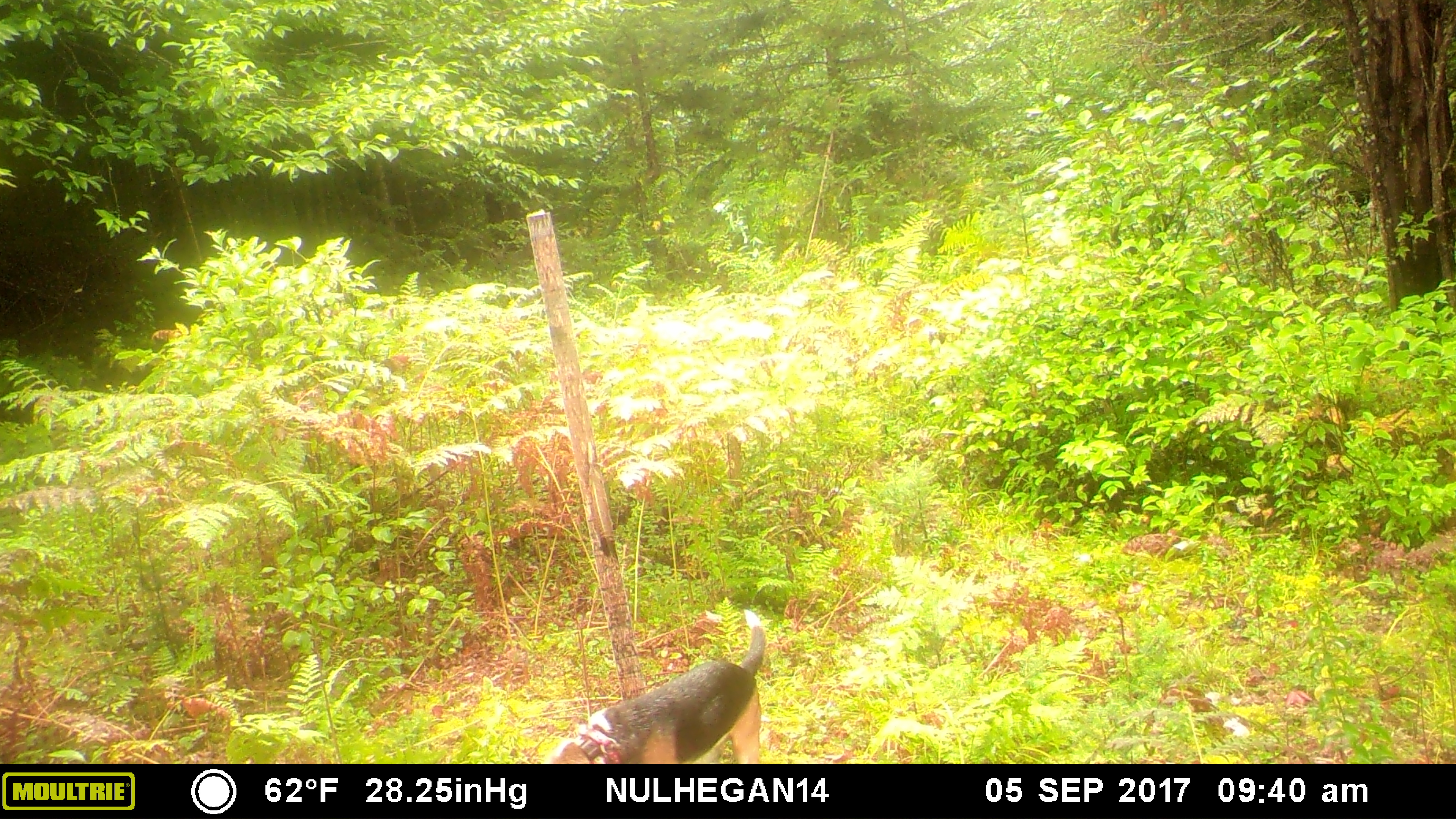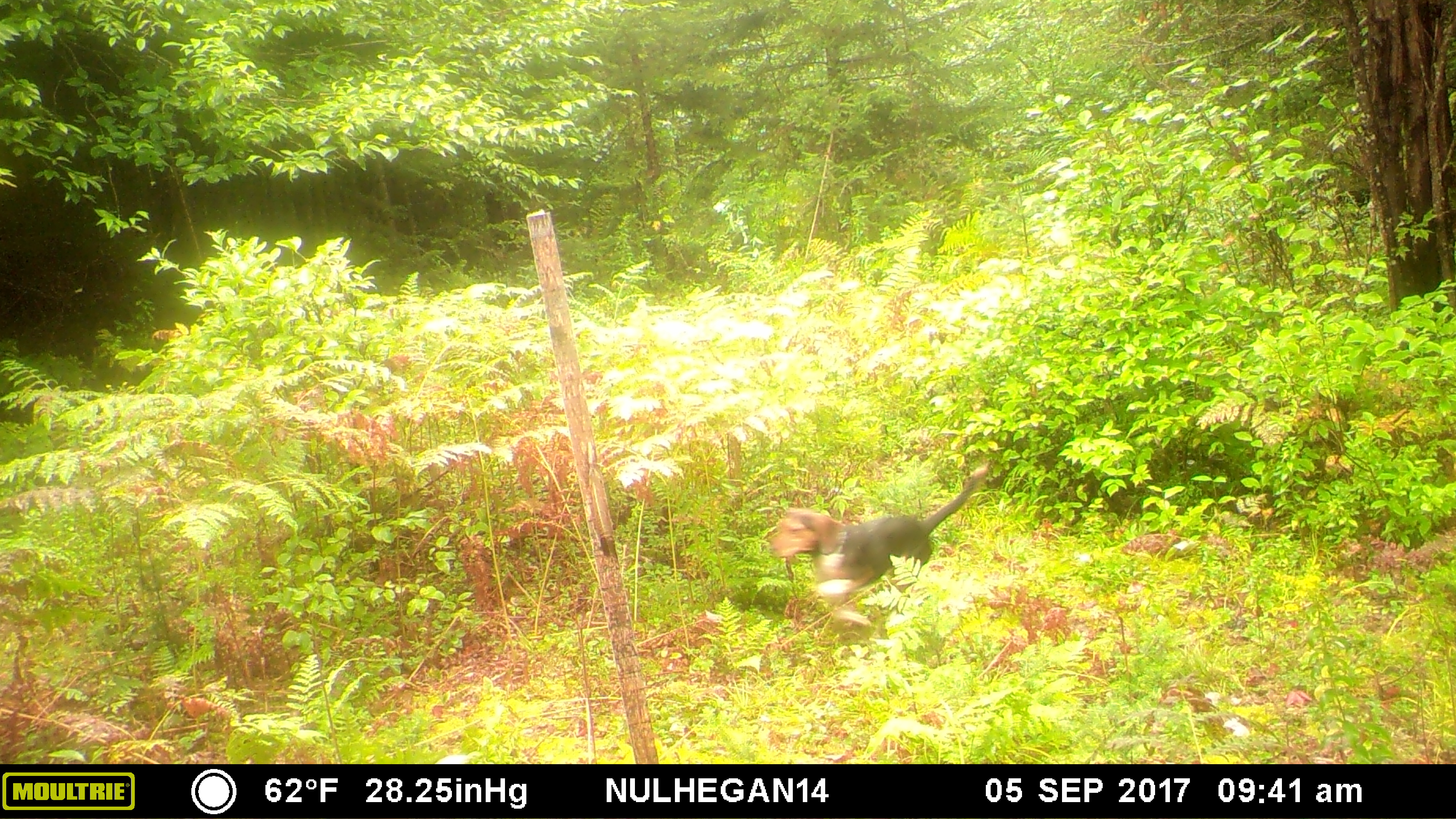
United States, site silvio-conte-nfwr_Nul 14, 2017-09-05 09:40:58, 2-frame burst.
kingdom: Animalia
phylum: Chordata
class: Mammalia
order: Carnivora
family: Canidae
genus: Canis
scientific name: Canis familiaris familiaris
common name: domestic dog